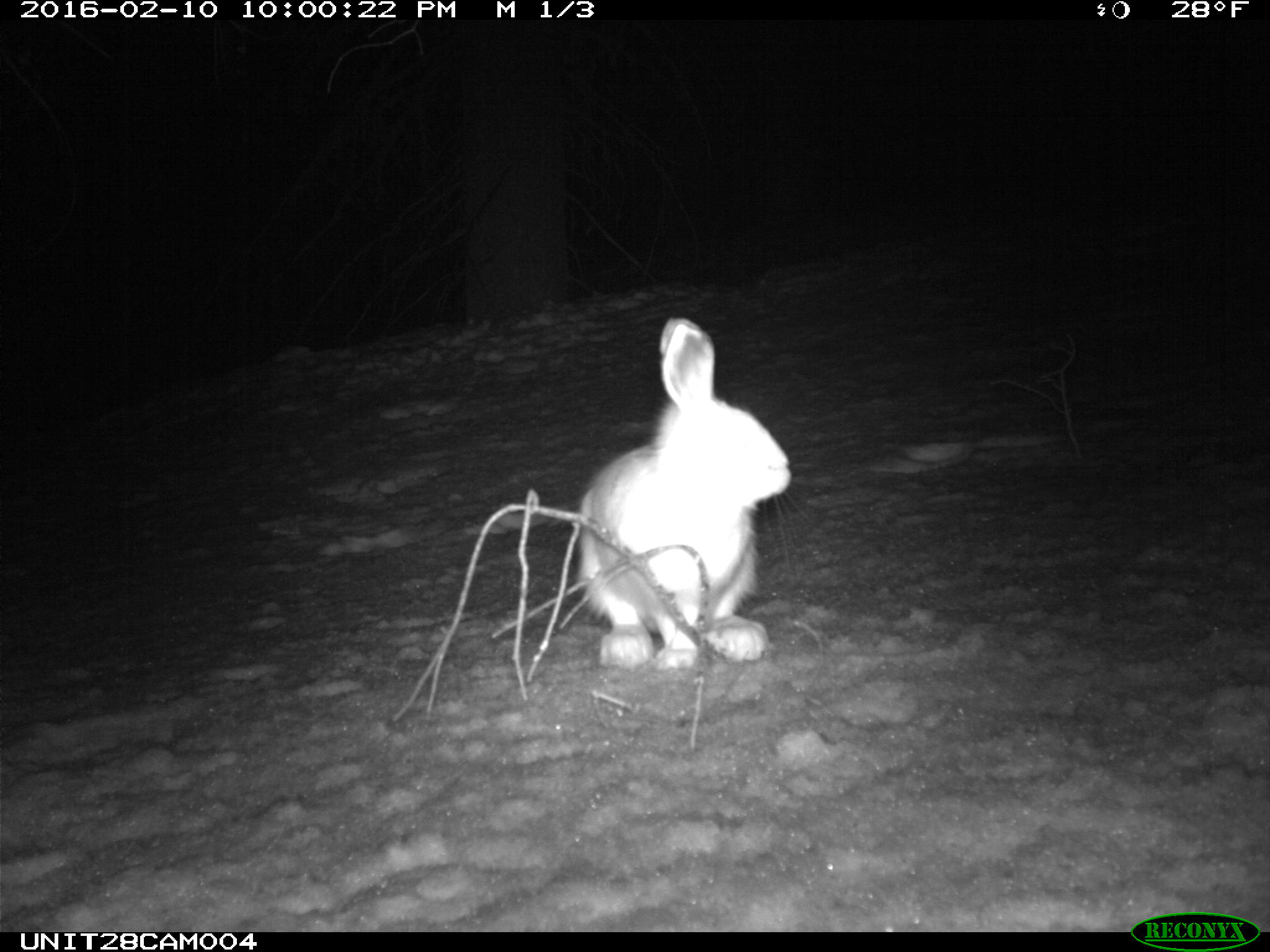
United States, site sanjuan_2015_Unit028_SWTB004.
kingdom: Animalia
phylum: Chordata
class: Mammalia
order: Lagomorpha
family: Leporidae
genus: Lepus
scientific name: Lepus americanus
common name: snowshoe hare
Lepus americanus (snowshoe hare).